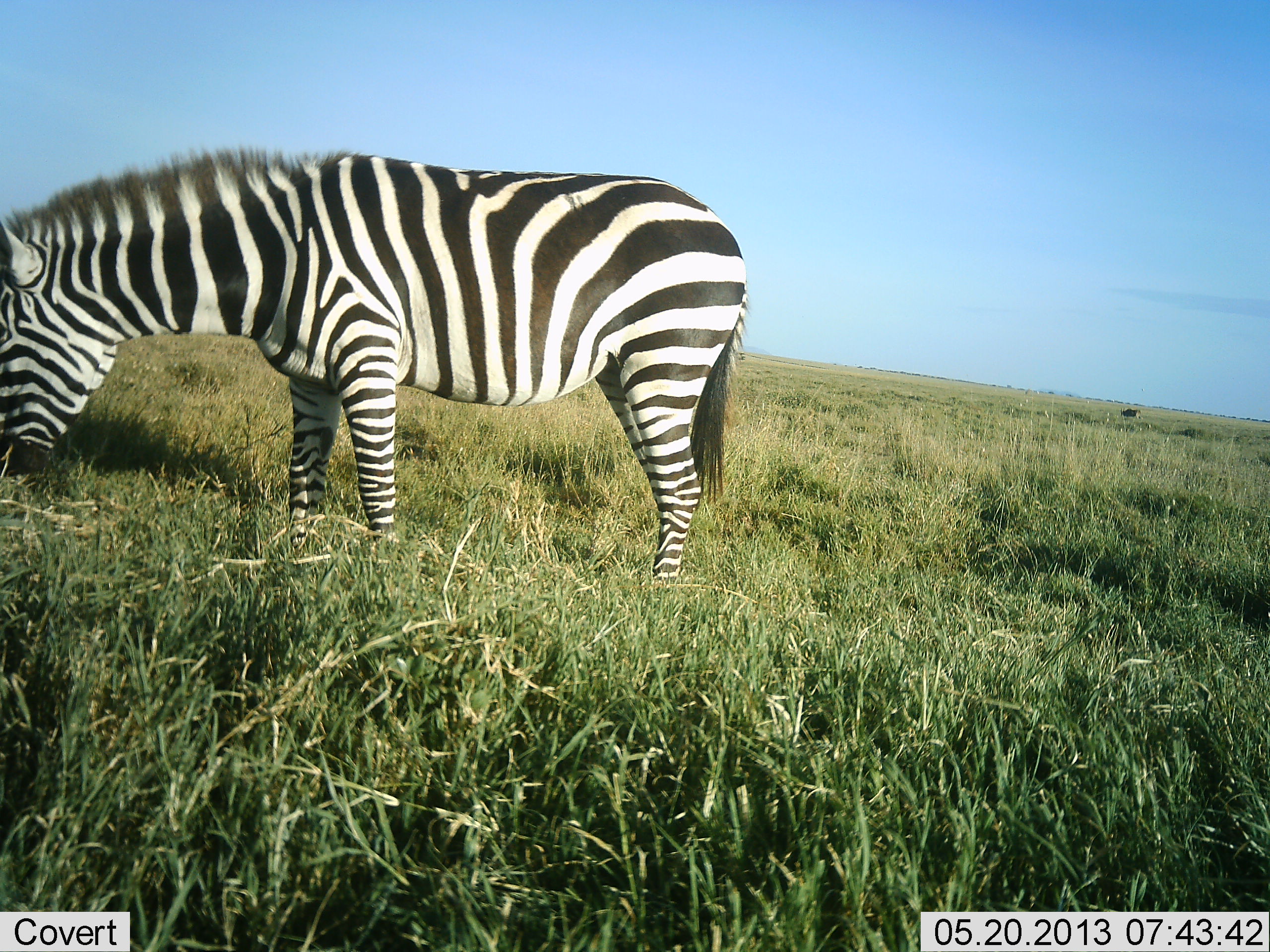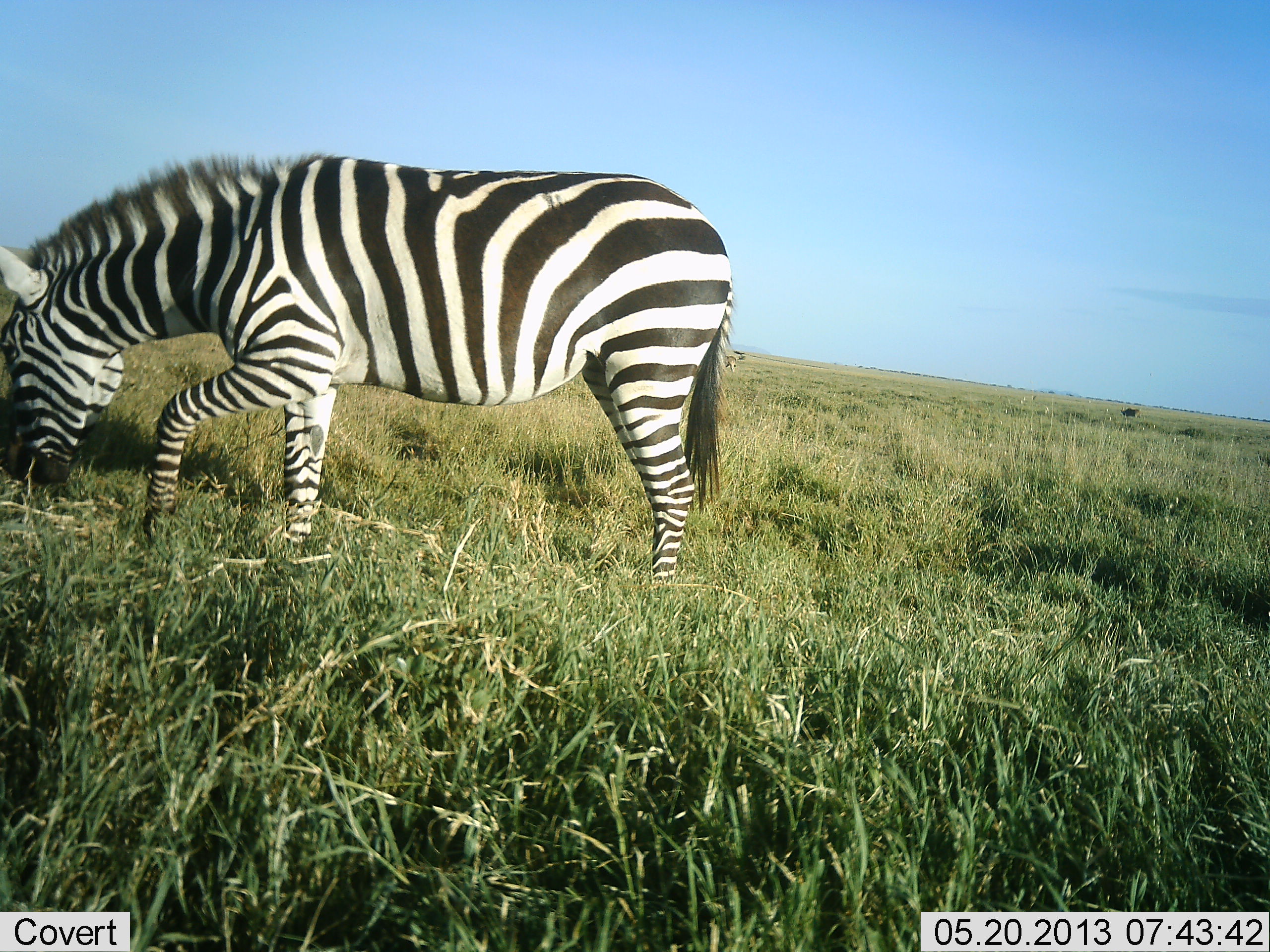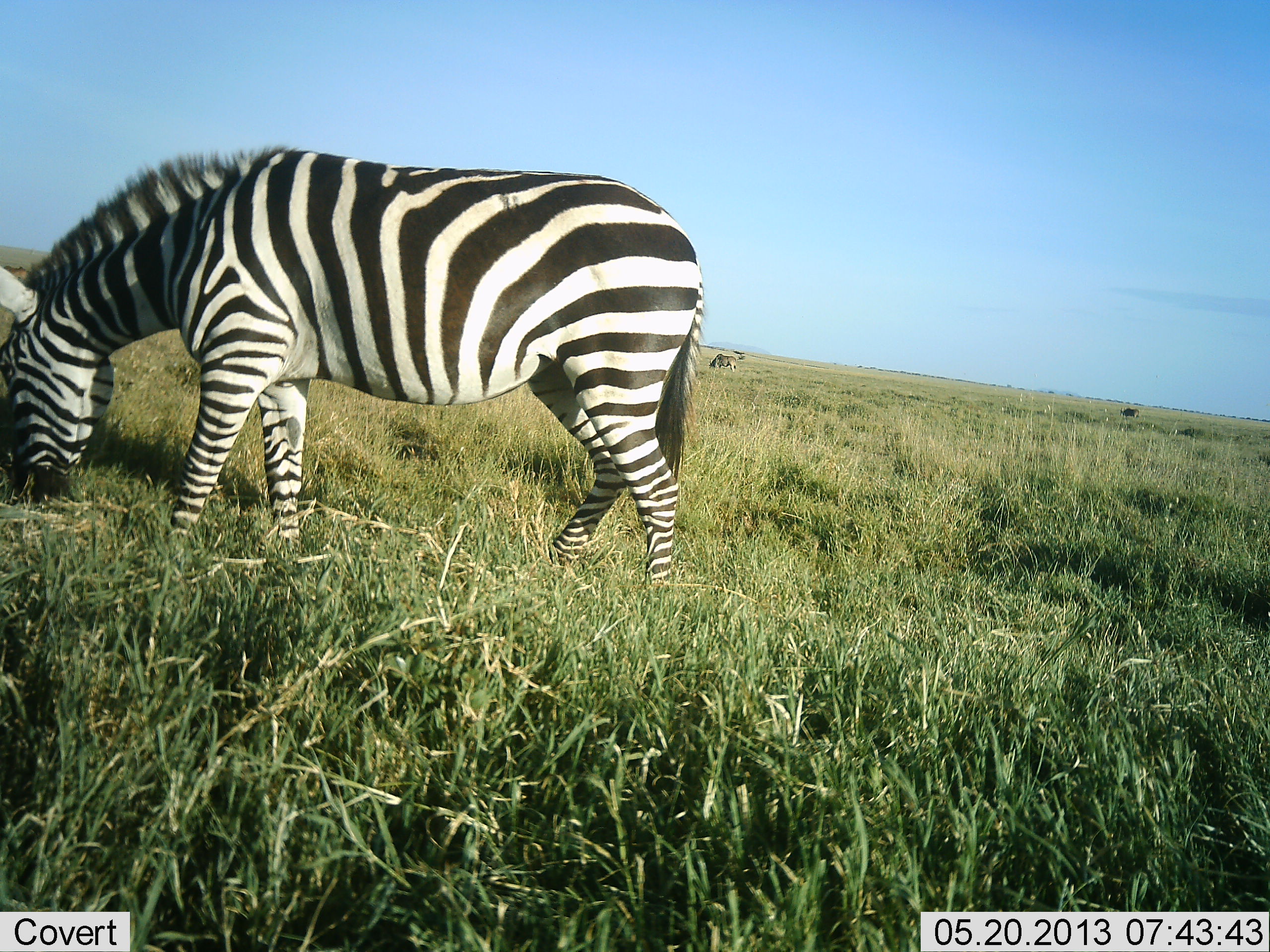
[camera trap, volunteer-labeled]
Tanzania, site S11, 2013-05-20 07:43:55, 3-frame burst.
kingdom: Animalia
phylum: Chordata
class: Mammalia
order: Perissodactyla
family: Equidae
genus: Equus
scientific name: Equus quagga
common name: plains zebra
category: zebra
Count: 1.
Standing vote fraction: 18%.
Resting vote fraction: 0%.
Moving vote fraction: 0%.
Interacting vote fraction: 0%.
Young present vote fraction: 0%.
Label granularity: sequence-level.